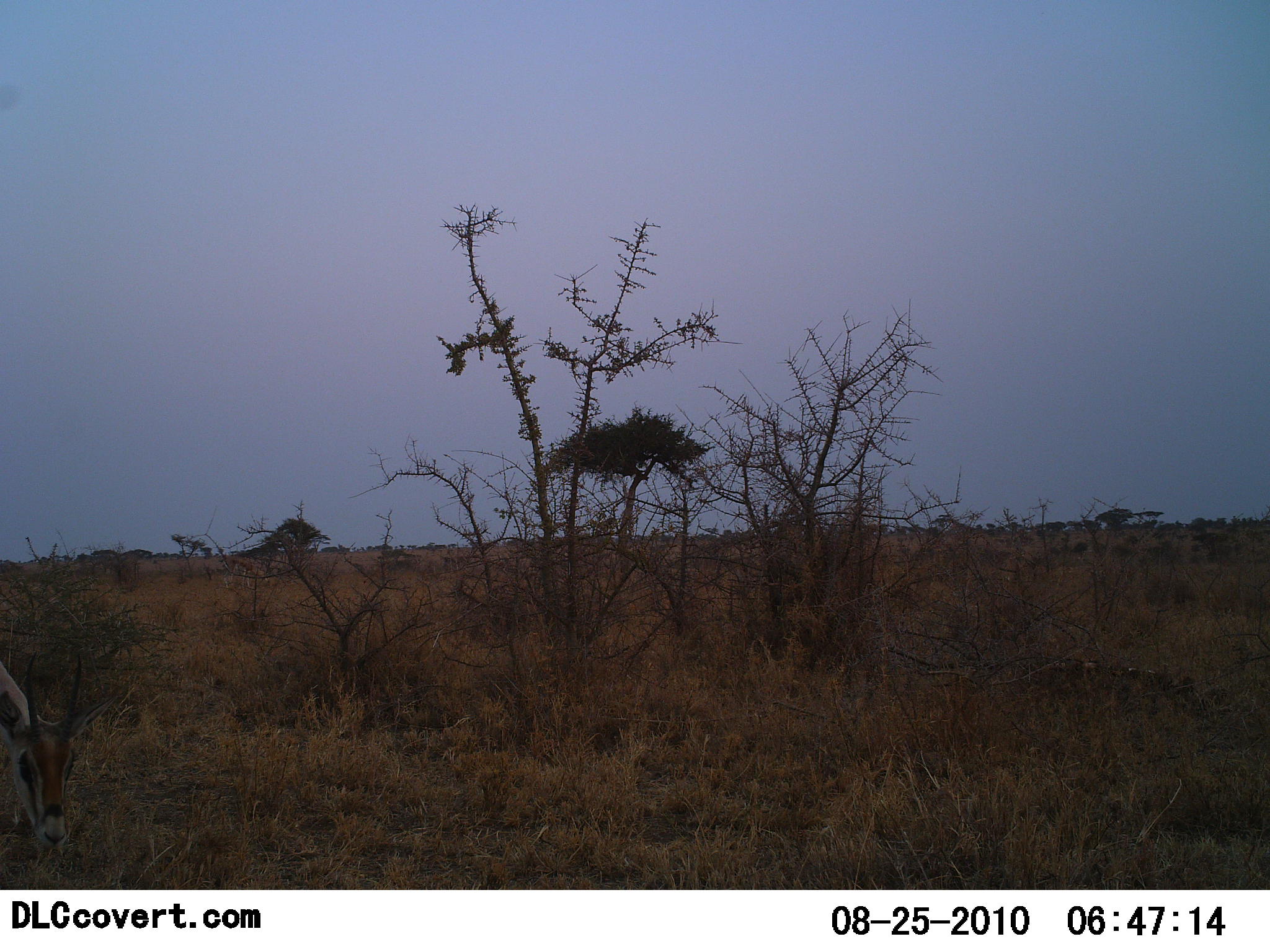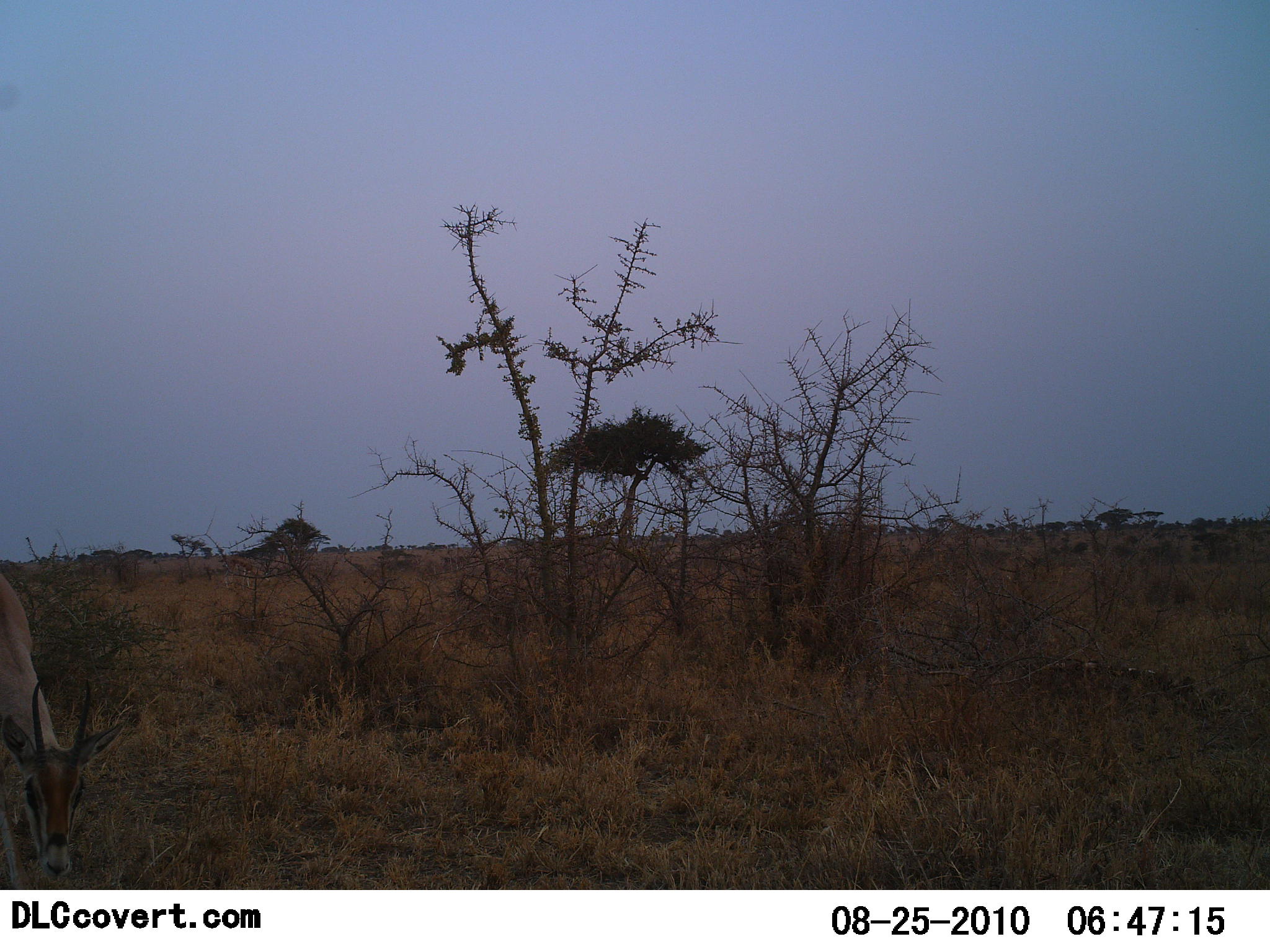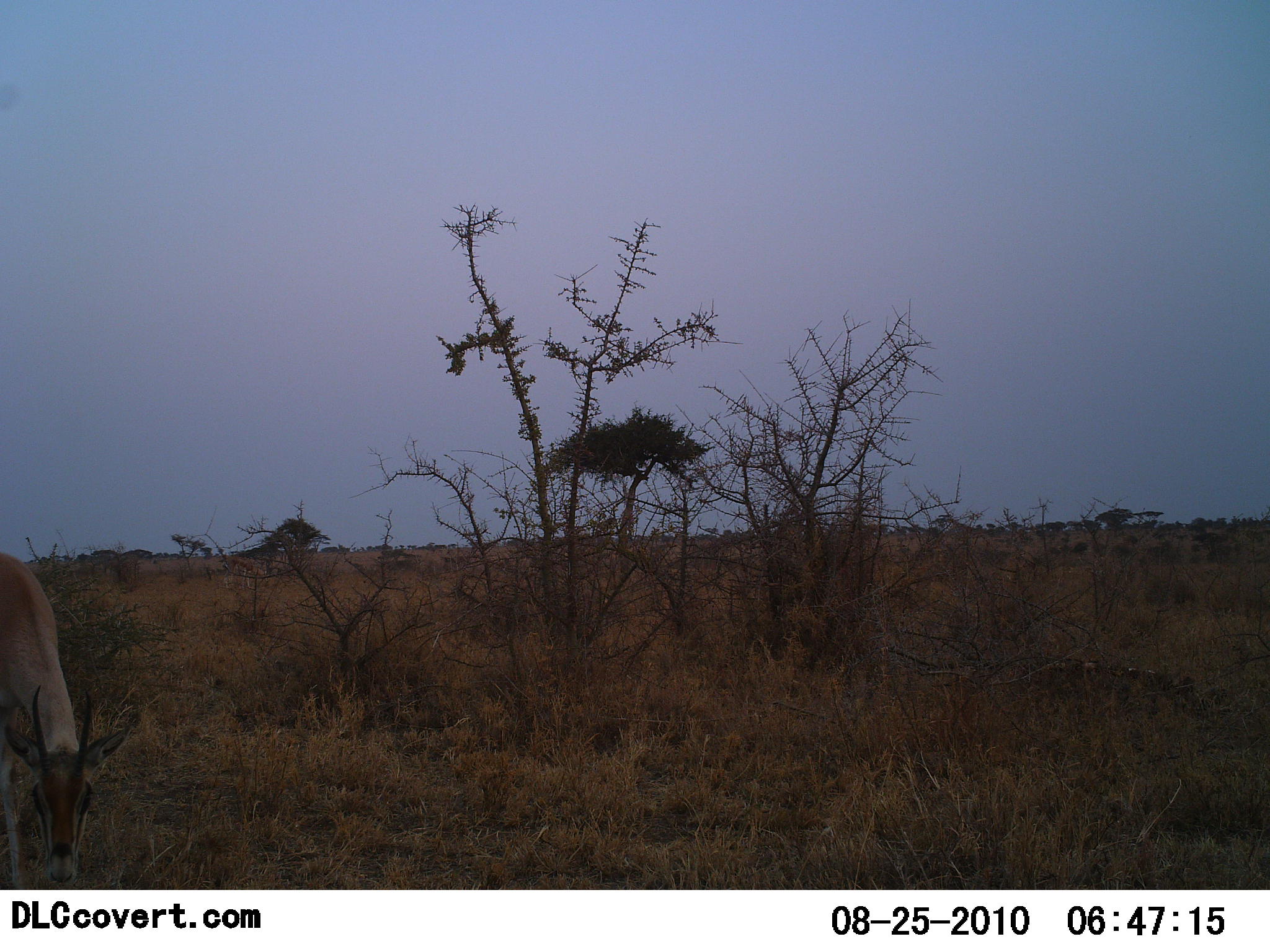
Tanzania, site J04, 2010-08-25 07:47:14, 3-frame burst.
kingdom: Animalia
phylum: Chordata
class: Mammalia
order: Artiodactyla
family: Bovidae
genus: Eudorcas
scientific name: Eudorcas thomsonii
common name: thomson's gazelle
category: gazellethomsons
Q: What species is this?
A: Gazellethomsons (thomson's gazelle) (Eudorcas thomsonii).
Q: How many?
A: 1.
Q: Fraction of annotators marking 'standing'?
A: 10%.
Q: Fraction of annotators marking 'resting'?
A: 0%.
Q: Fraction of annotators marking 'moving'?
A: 30%.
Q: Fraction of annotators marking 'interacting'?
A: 10%.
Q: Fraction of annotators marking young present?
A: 0%.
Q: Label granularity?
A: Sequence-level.